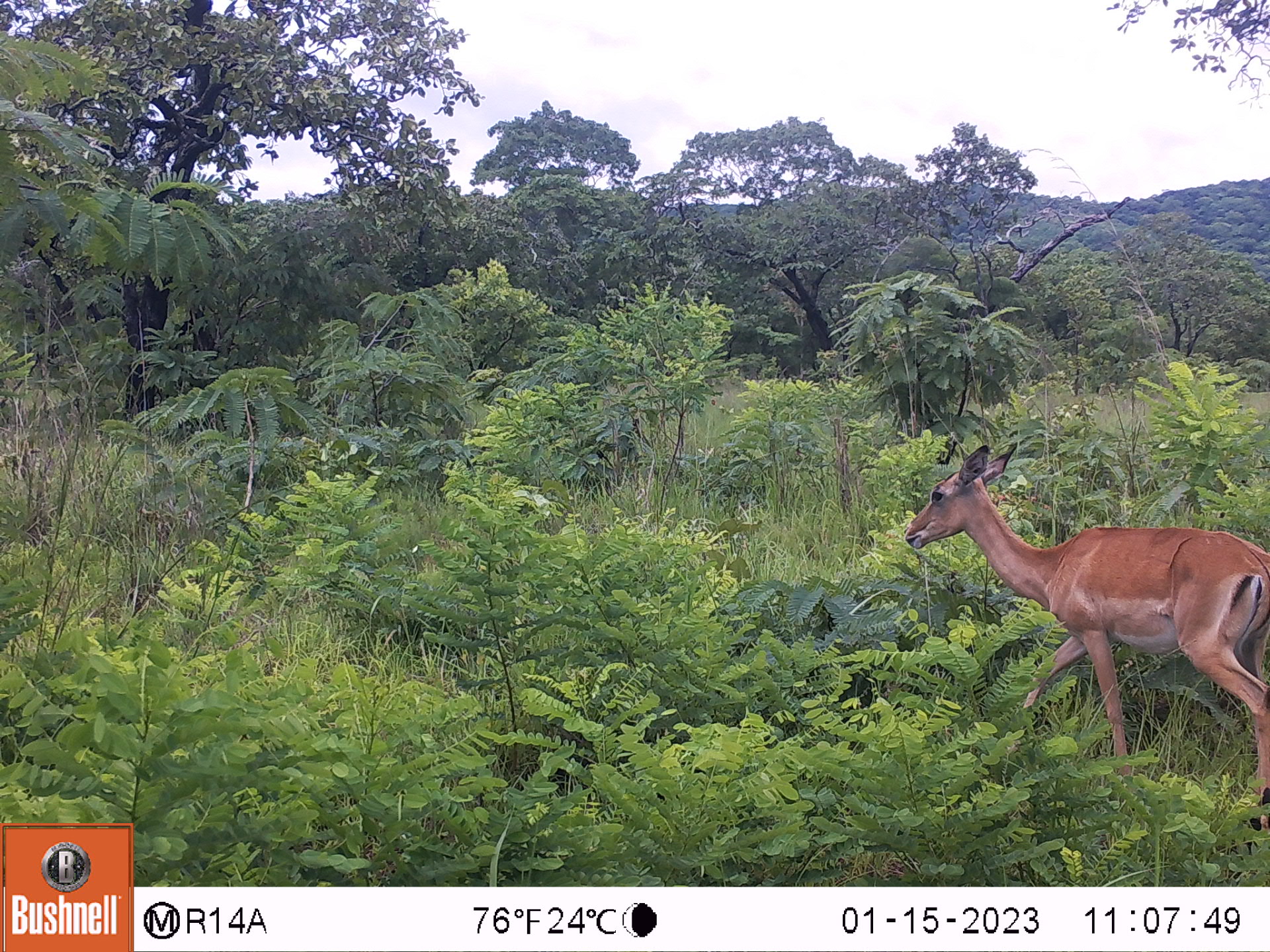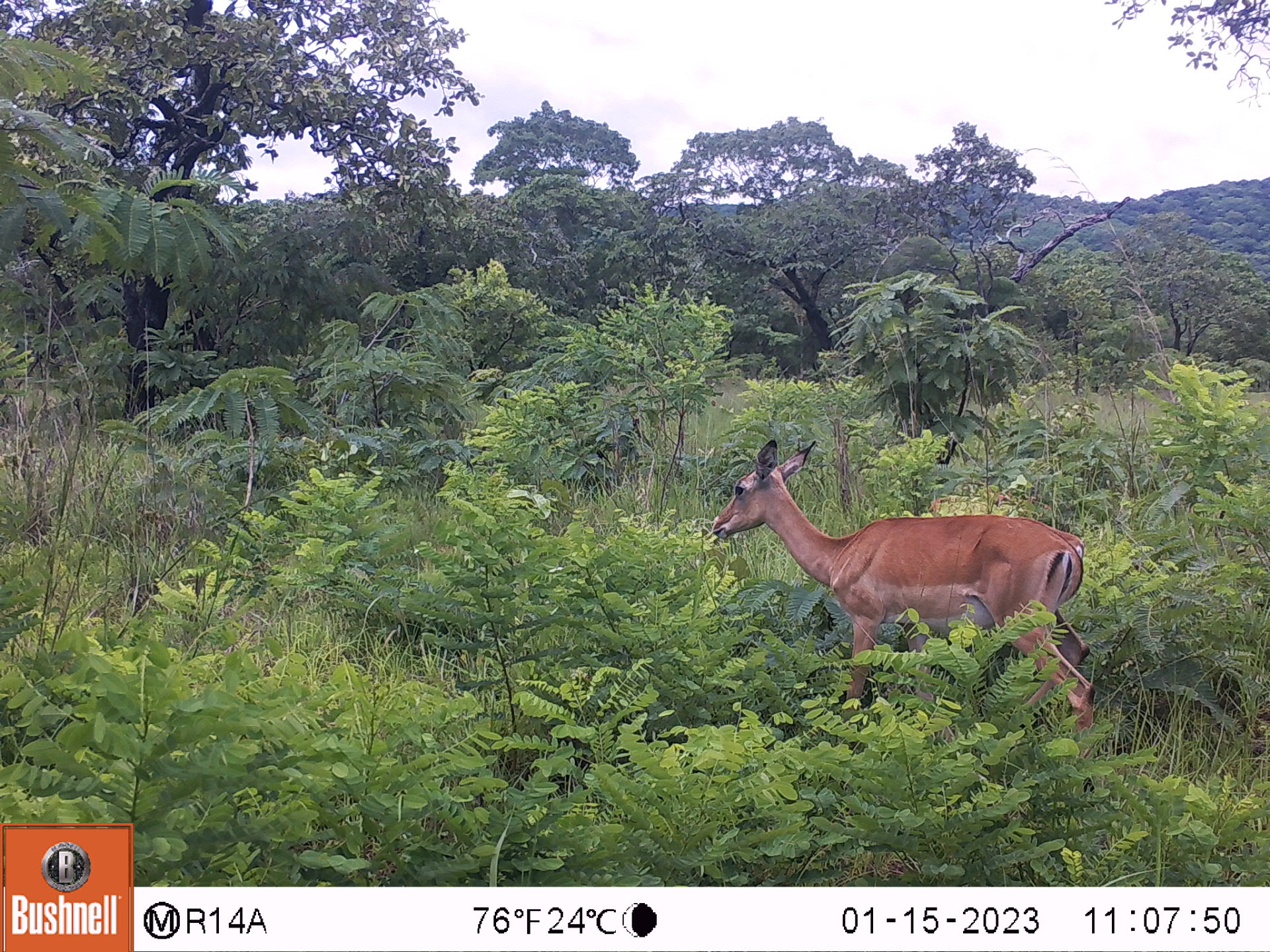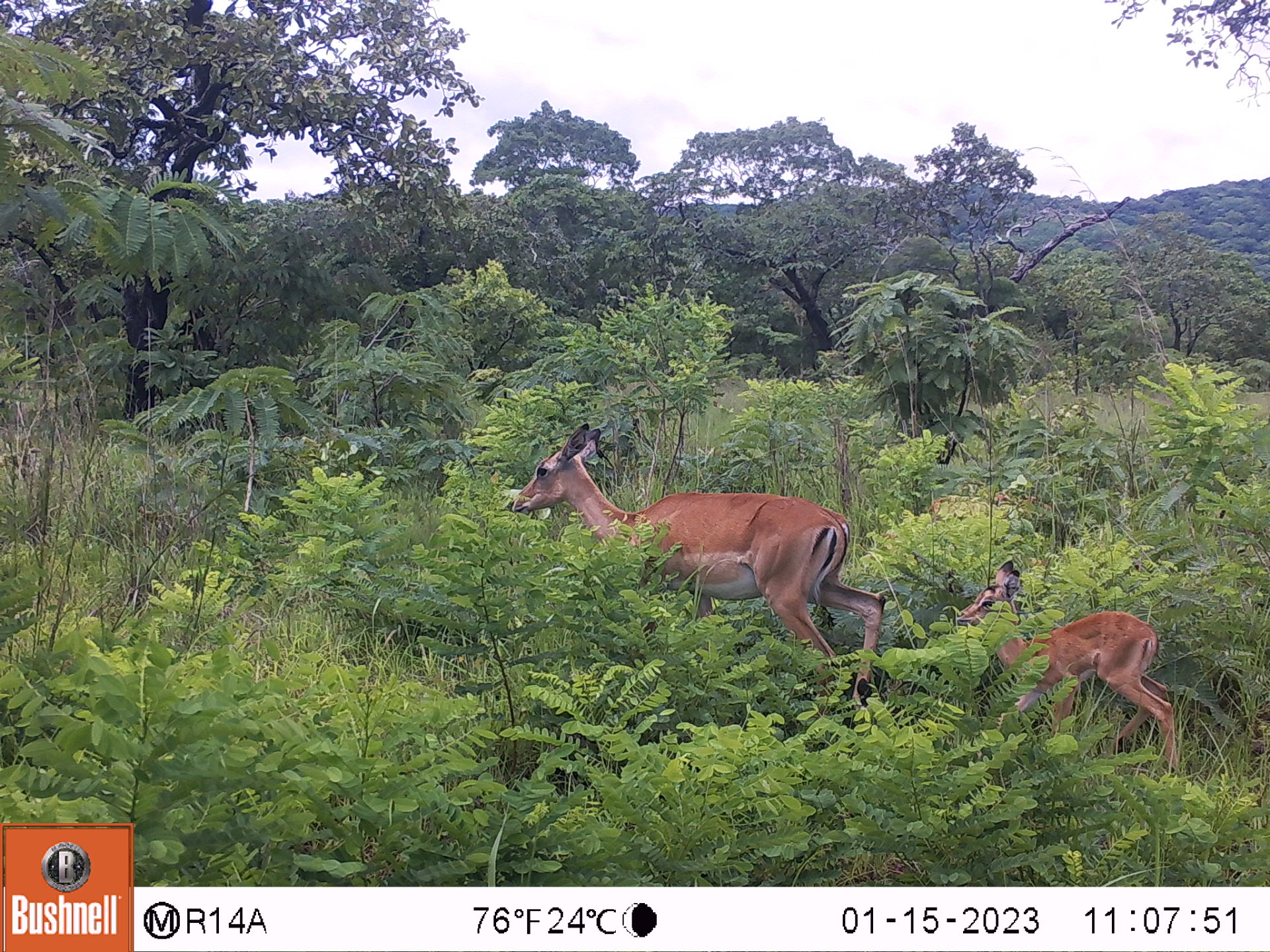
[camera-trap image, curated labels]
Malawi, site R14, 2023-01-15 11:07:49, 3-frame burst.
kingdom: Animalia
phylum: Chordata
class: Mammalia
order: Artiodactyla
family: Bovidae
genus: Aepyceros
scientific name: Aepyceros melampus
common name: impala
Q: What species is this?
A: Impala (Aepyceros melampus).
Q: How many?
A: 1.